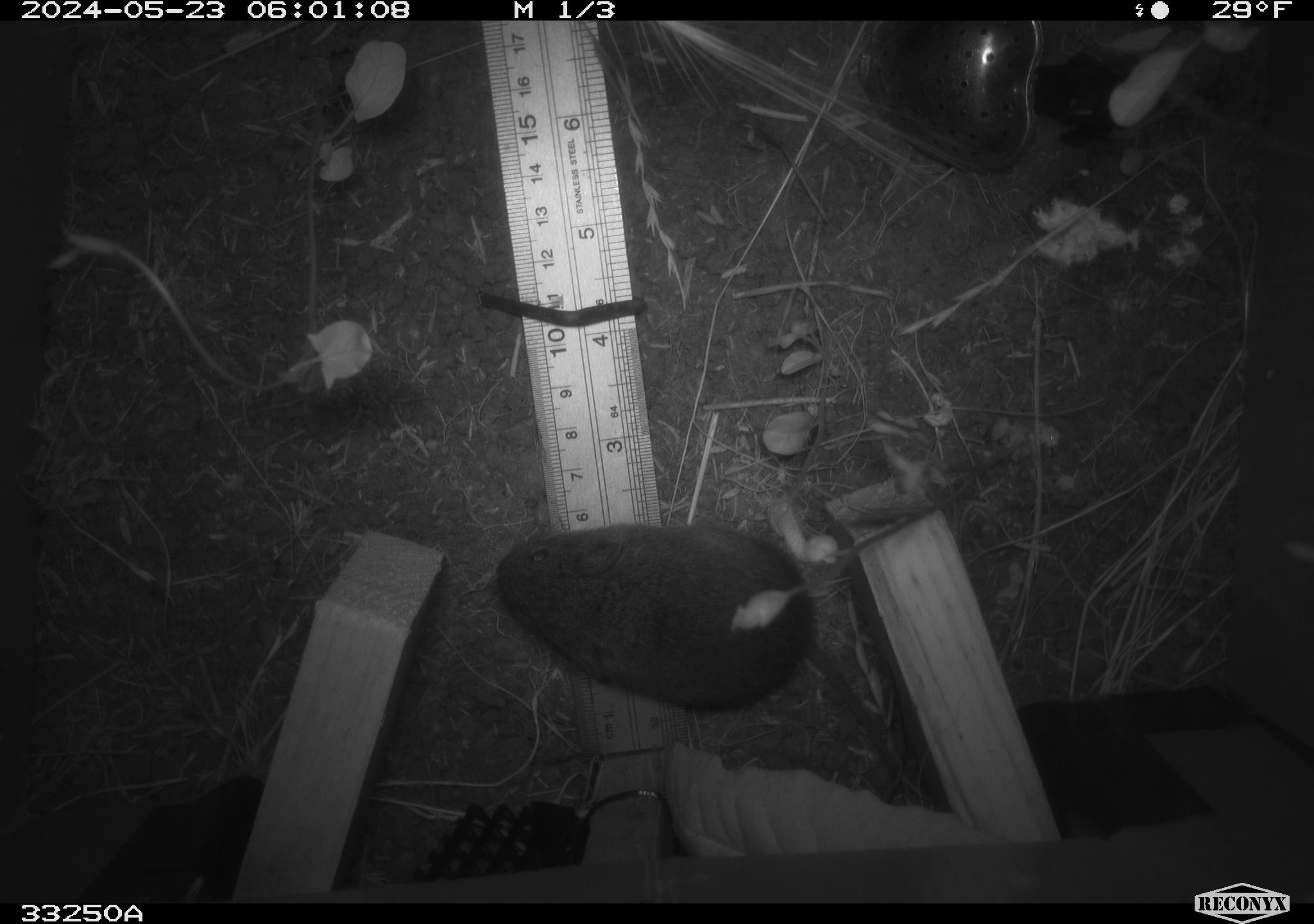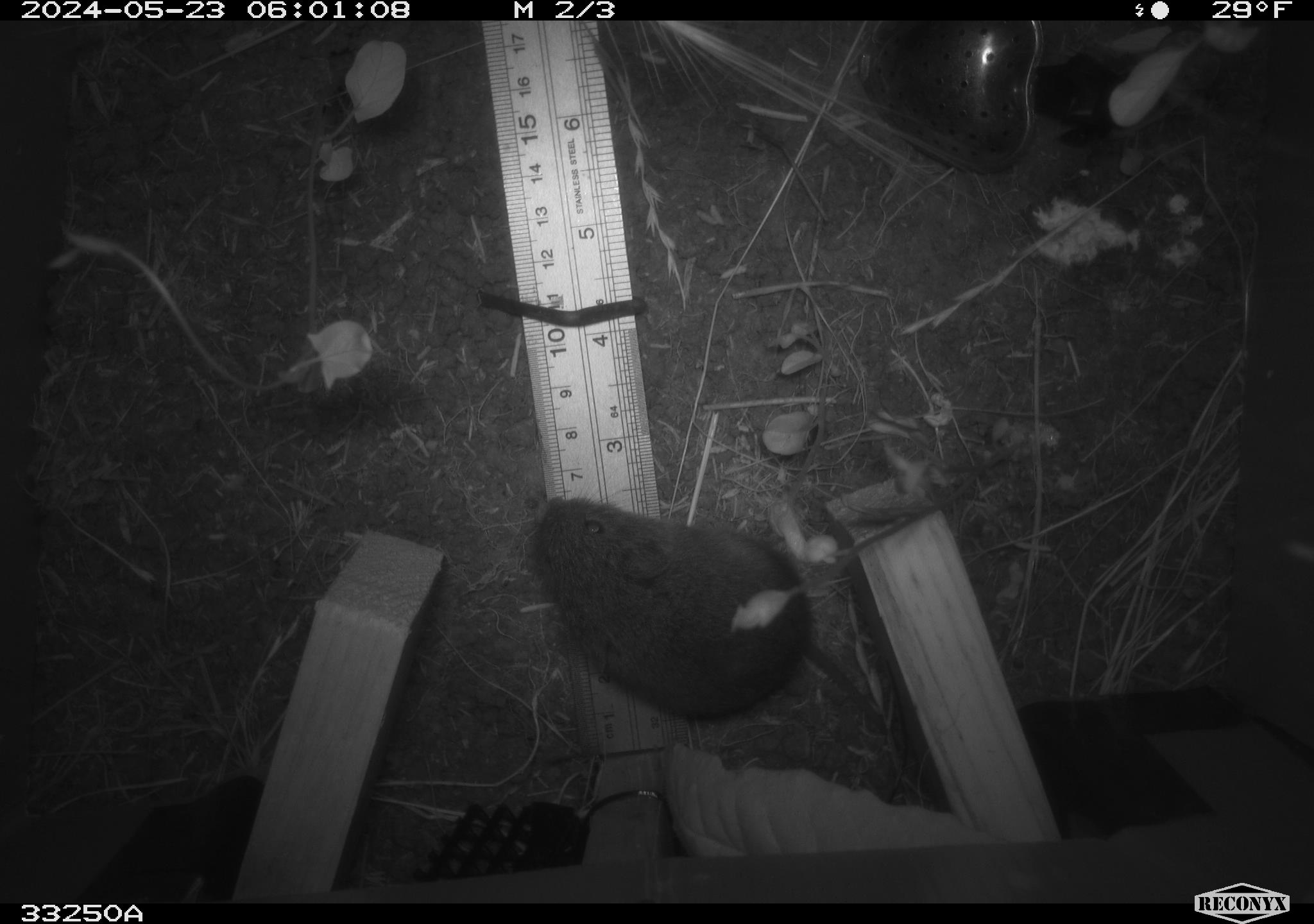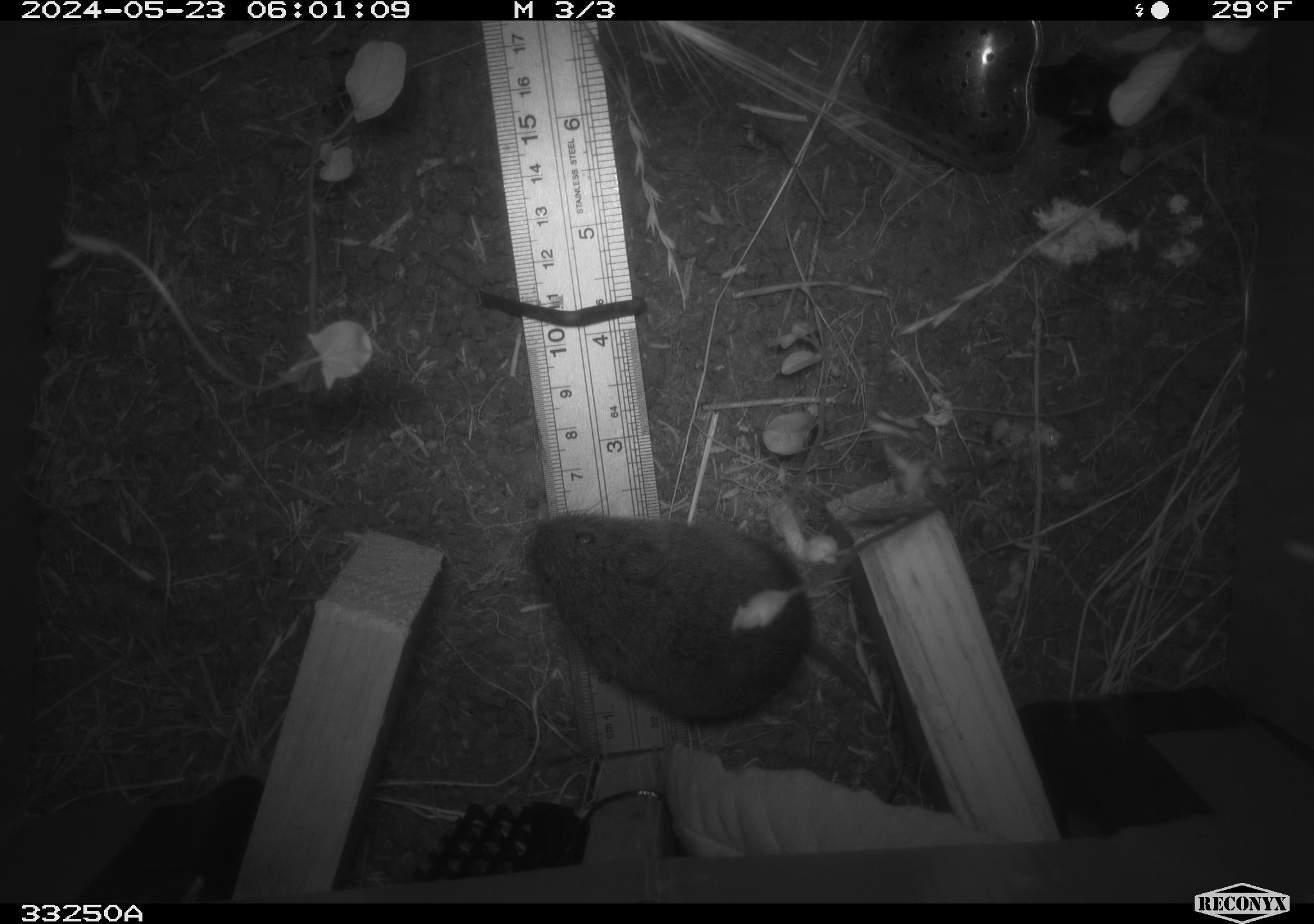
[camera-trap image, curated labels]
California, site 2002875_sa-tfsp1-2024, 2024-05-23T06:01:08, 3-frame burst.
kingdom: Animalia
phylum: Chordata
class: Mammalia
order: Rodentia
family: Cricetidae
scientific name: Arvicolinae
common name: voles, lemmings, and muskrats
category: arvicolinae subfamily